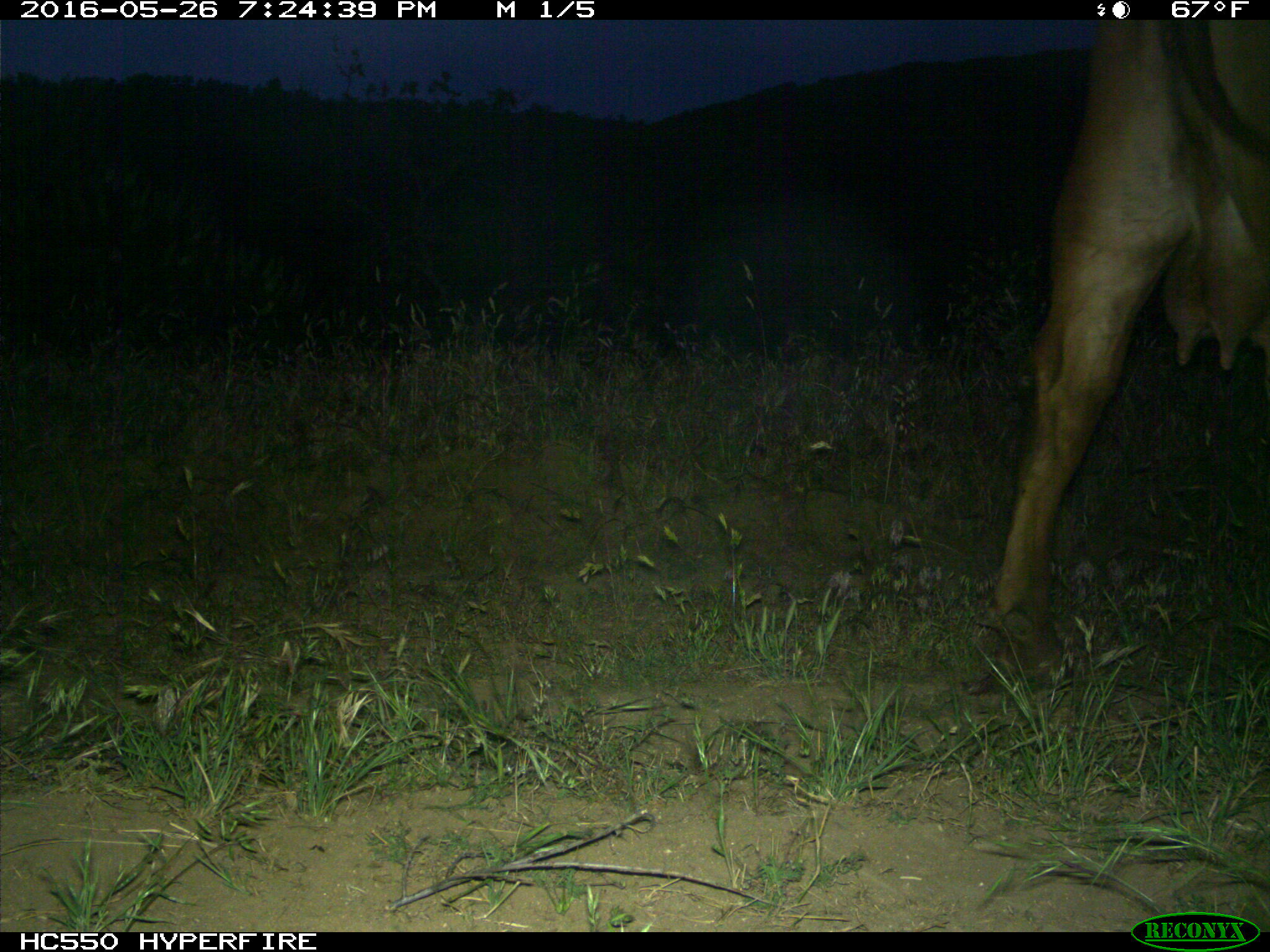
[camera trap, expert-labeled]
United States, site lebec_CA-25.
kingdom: Animalia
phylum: Chordata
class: Mammalia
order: Artiodactyla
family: Bovidae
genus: Bos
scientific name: Bos taurus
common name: domestic cow